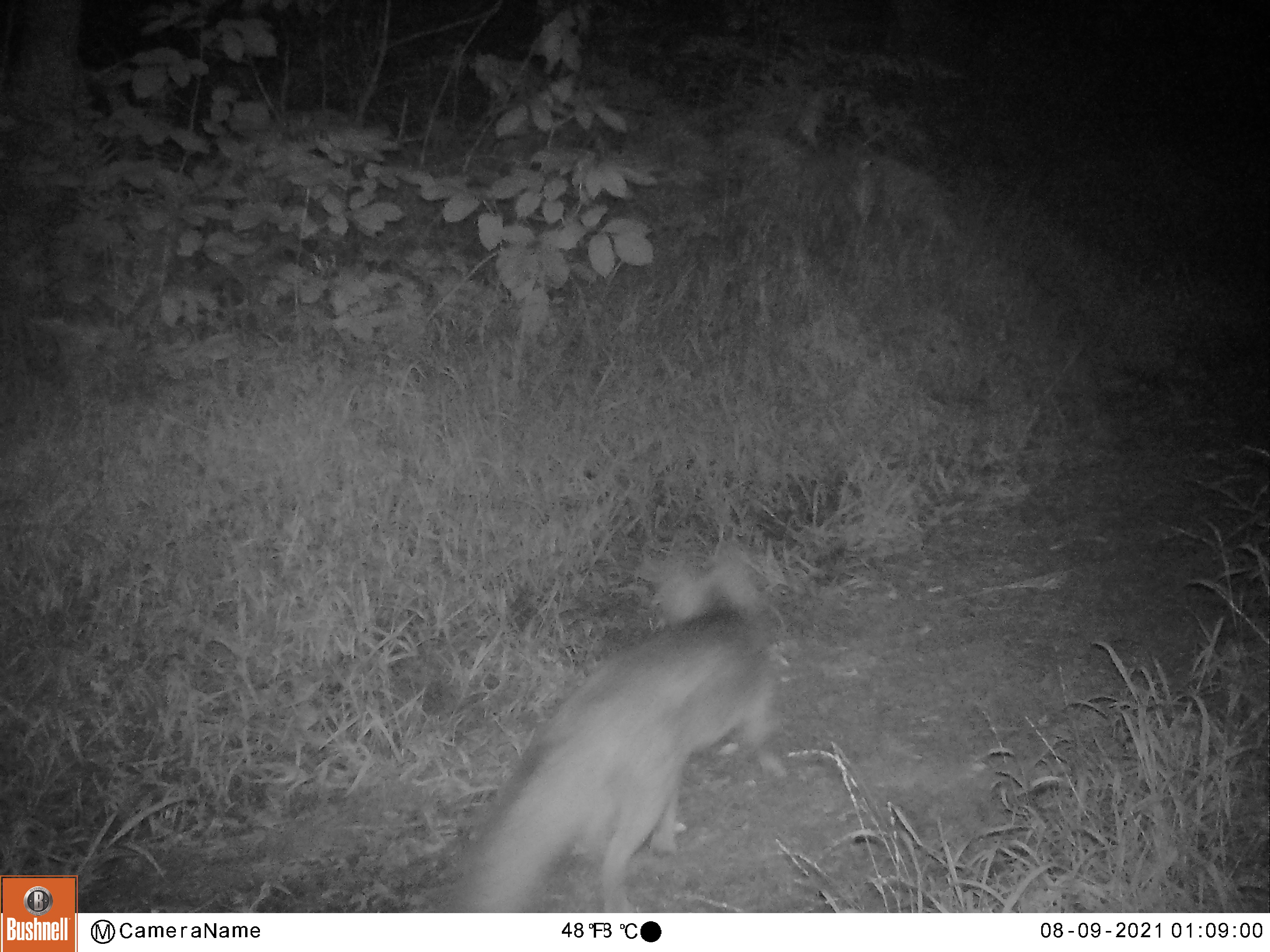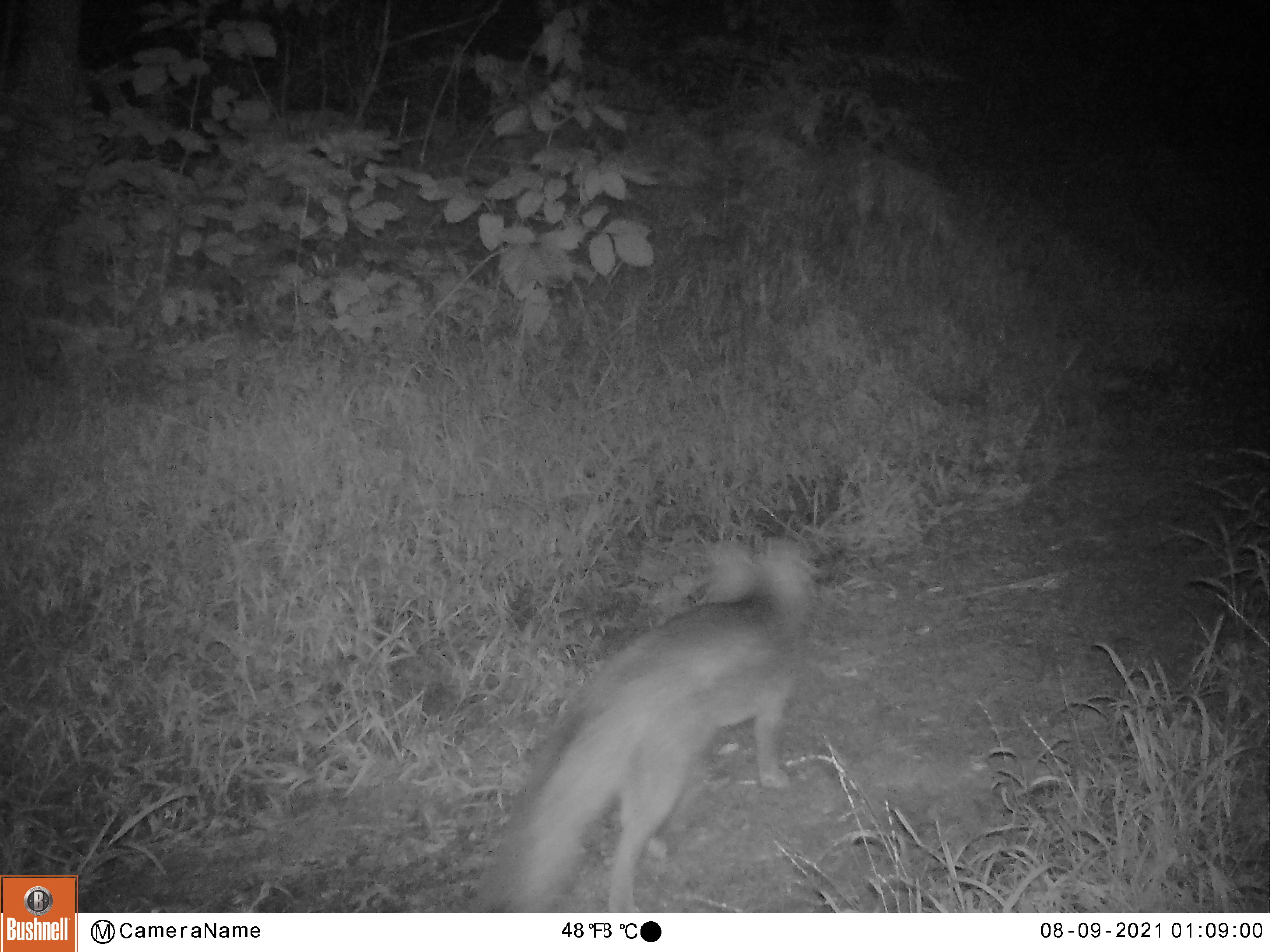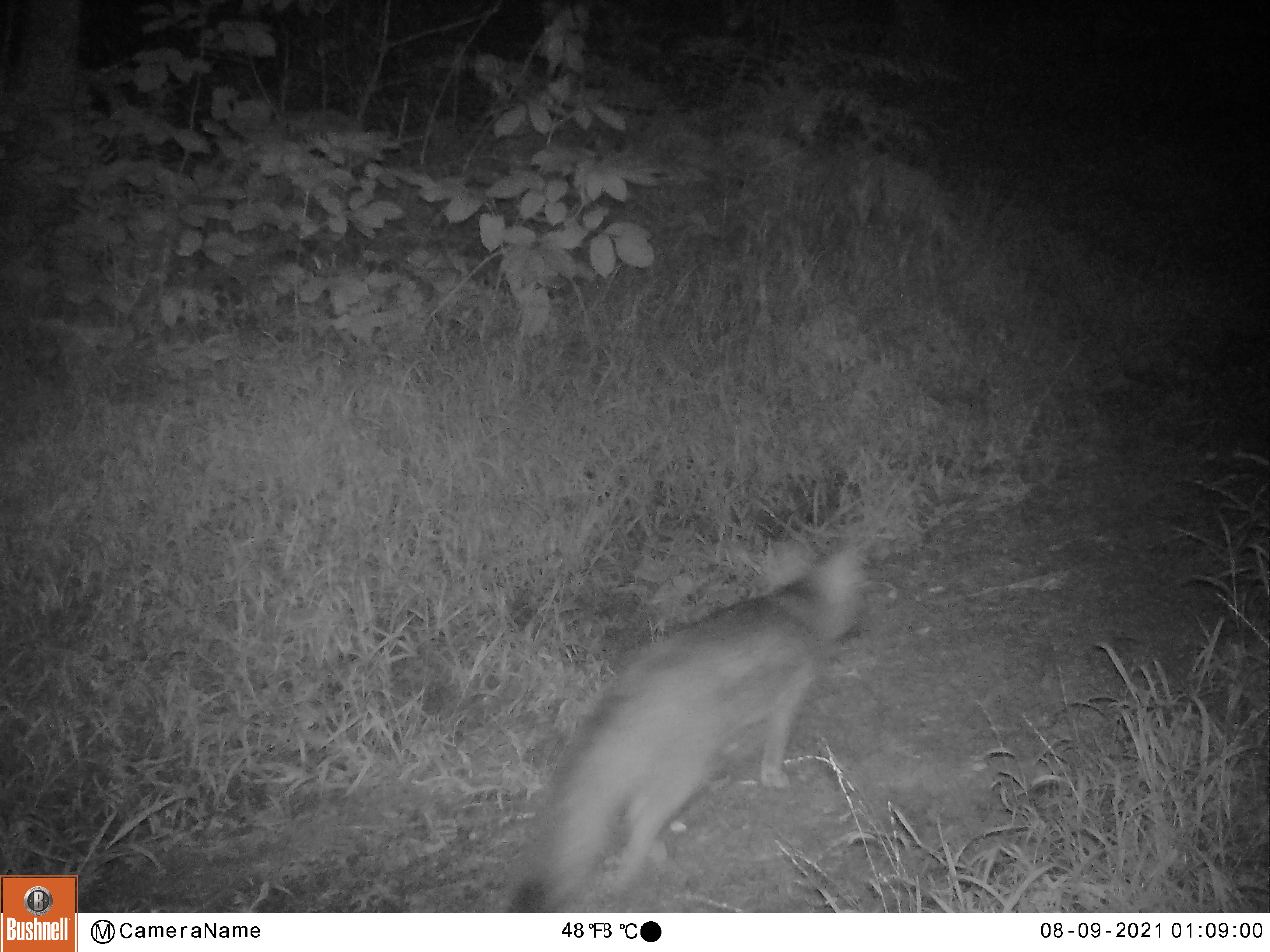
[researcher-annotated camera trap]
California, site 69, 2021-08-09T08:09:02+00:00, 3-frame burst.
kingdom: Animalia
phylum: Chordata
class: Mammalia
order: Carnivora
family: Canidae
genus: Urocyon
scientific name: Urocyon cinereoargenteus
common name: gray fox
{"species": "gray fox (Urocyon cinereoargenteus)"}